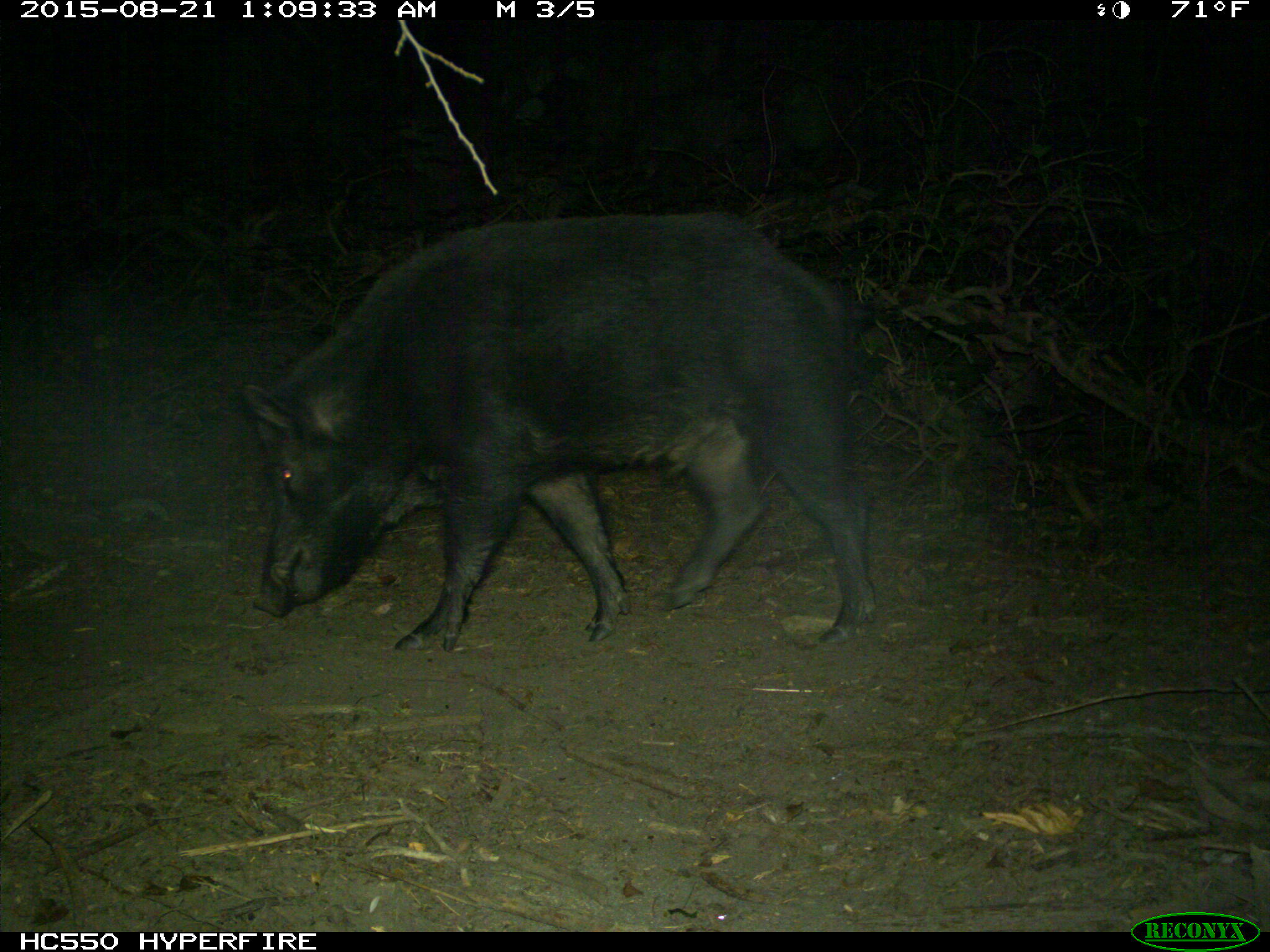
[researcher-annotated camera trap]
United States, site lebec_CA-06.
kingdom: Animalia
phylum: Chordata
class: Mammalia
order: Artiodactyla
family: Suidae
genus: Sus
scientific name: Sus scrofa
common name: wild boar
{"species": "Sus scrofa (wild boar)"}